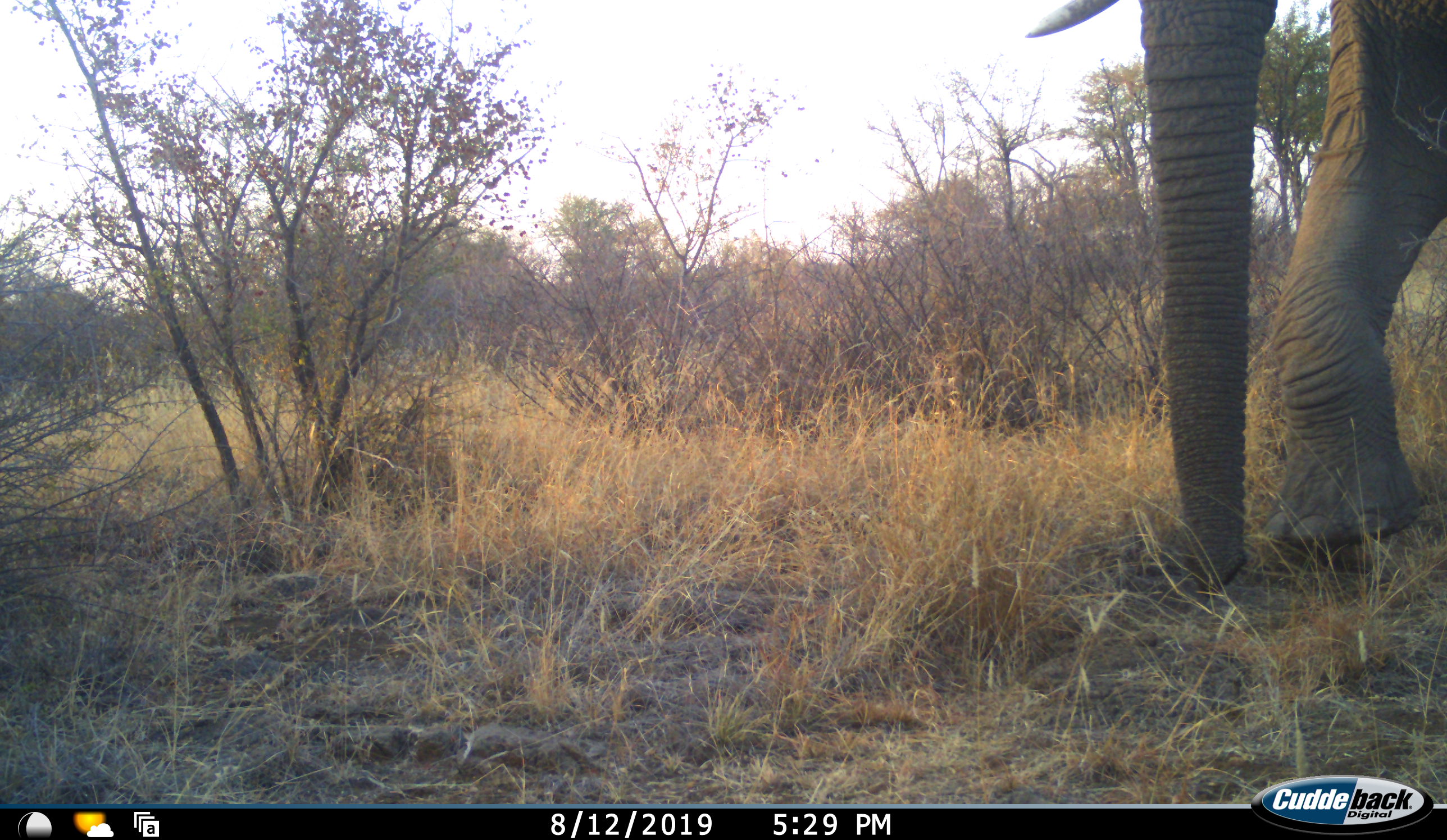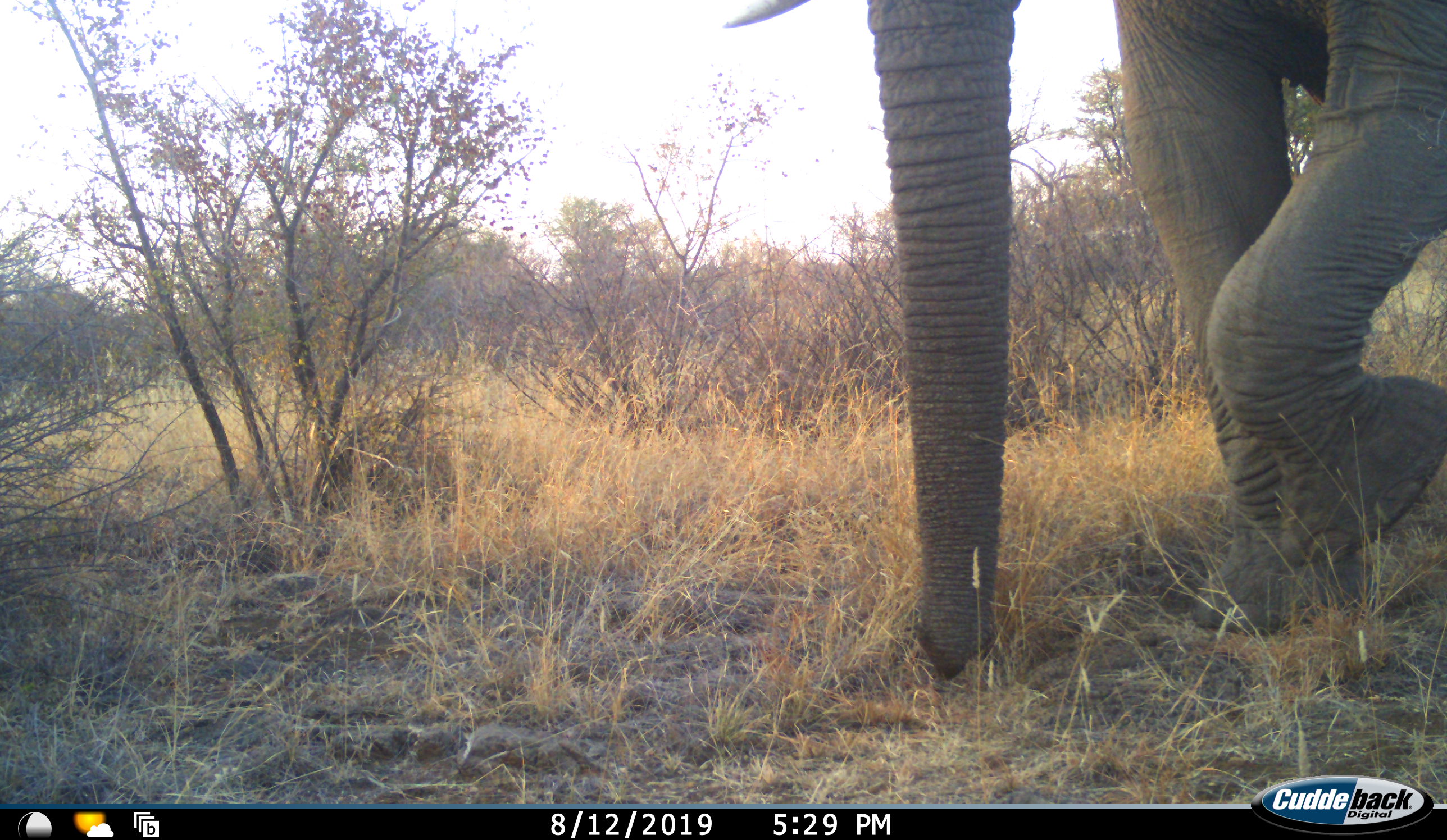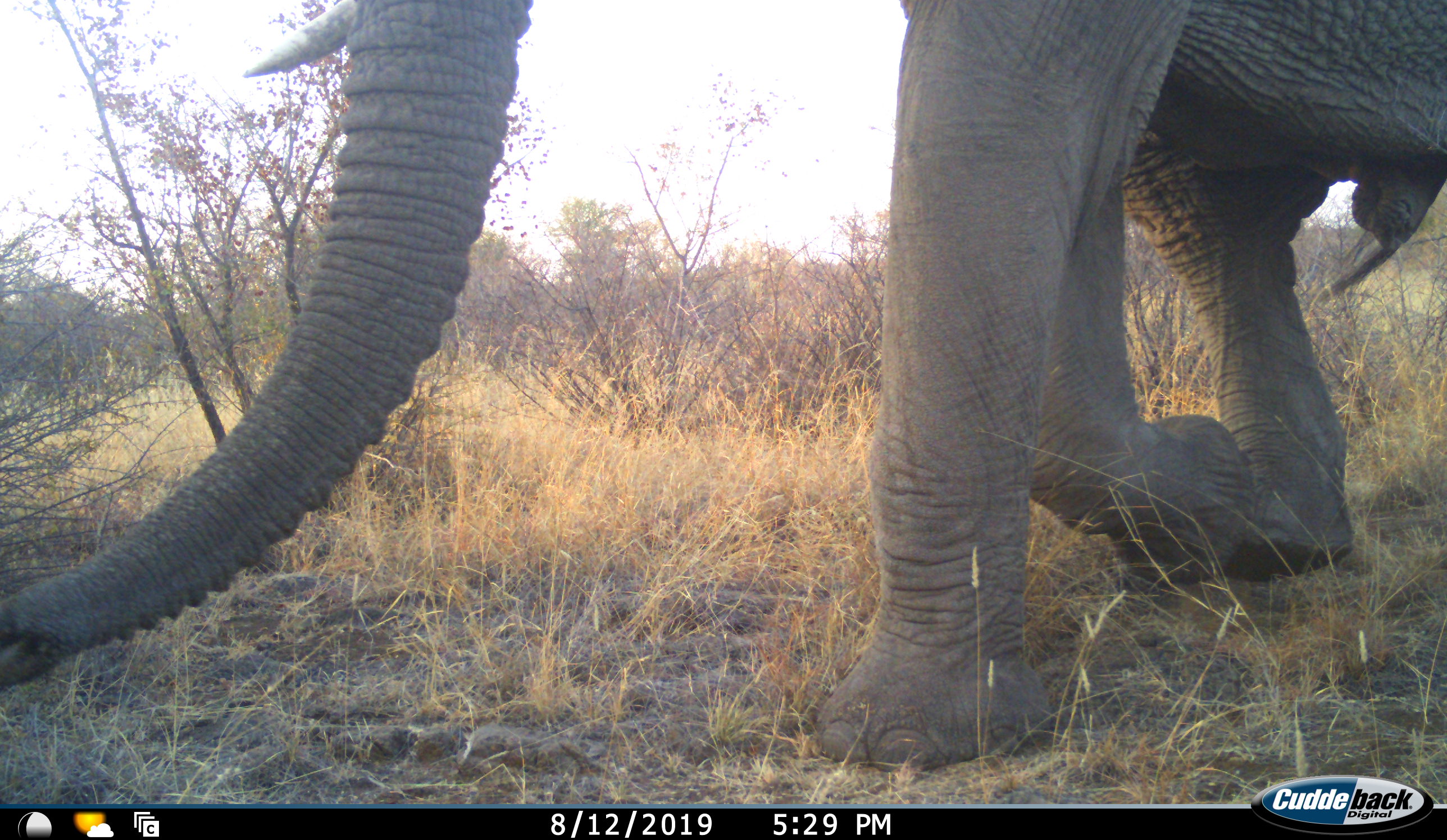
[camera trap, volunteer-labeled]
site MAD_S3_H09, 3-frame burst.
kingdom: Animalia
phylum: Chordata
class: Mammalia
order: Proboscidea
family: Elephantidae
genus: Loxodonta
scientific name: Loxodonta africana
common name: african bush elephant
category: elephant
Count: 1.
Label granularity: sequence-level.